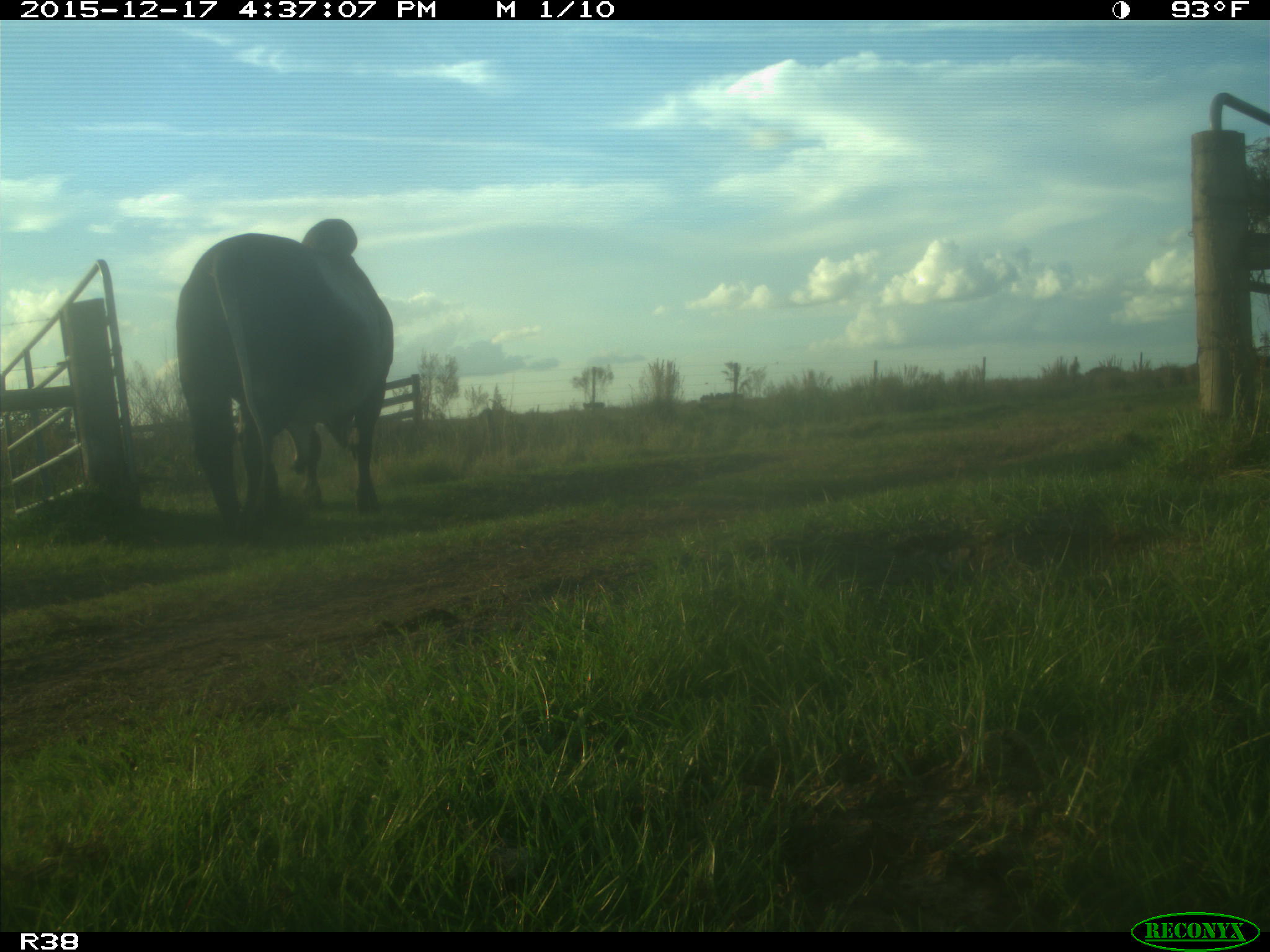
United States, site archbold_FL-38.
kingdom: Animalia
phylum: Chordata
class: Mammalia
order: Artiodactyla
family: Bovidae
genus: Bos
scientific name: Bos taurus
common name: domestic cow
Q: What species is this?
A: Bos taurus (domestic cow).